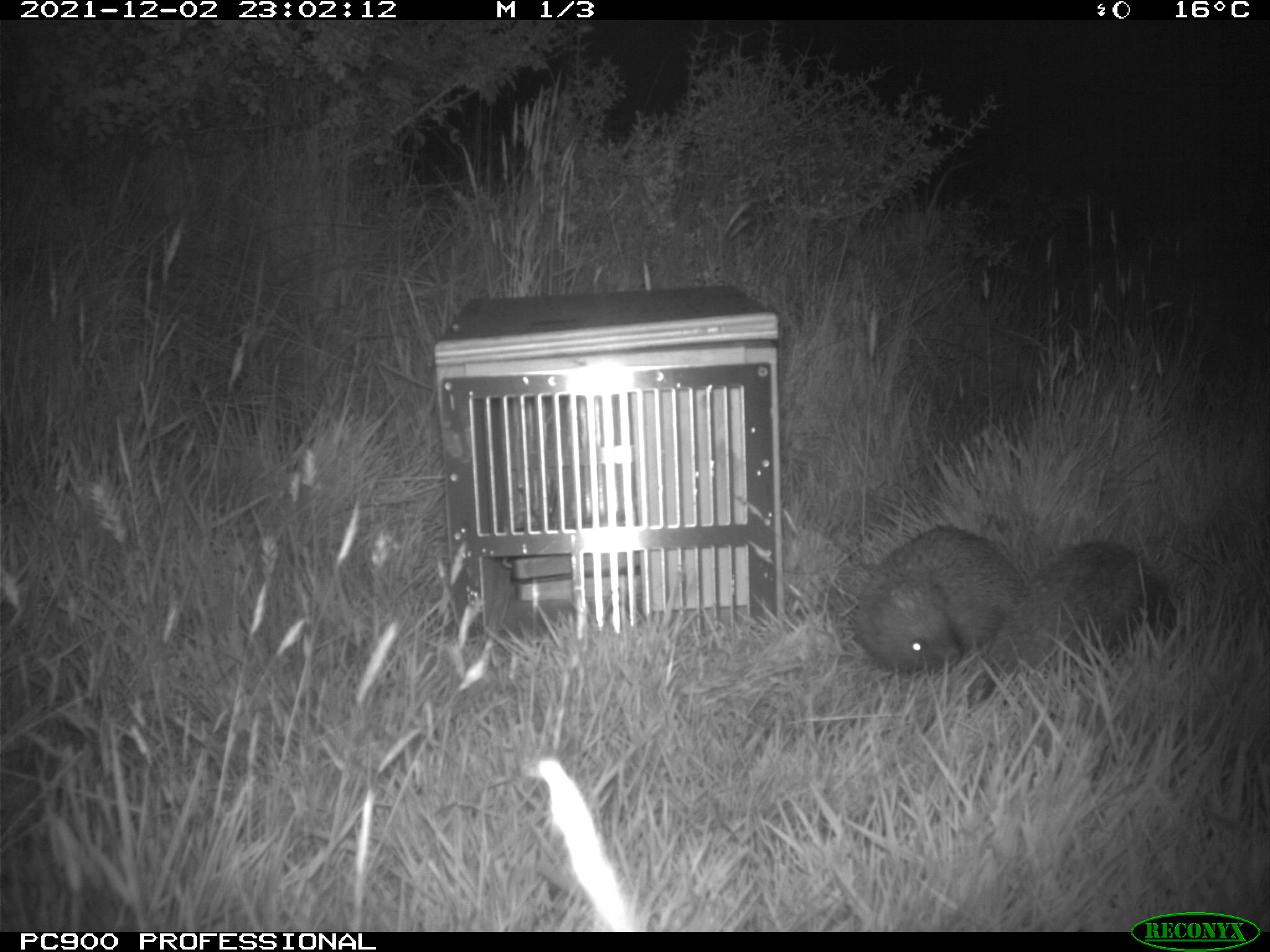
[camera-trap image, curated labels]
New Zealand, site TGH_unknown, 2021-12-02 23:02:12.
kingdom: Animalia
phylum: Chordata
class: Mammalia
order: Eulipotyphla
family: Erinaceidae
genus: Erinaceus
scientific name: Erinaceus europaeus europaeus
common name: european hedgehog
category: hedgehog